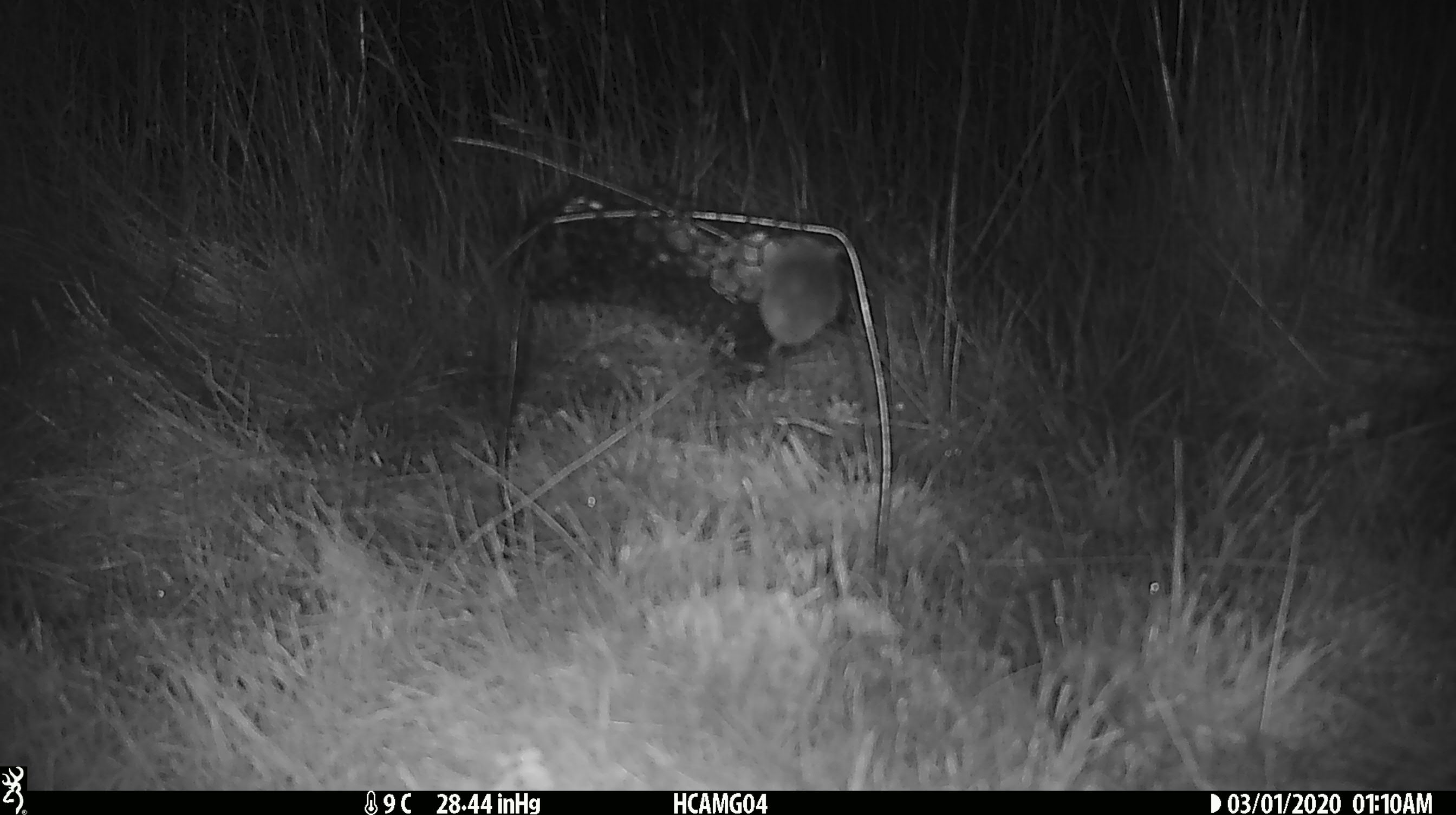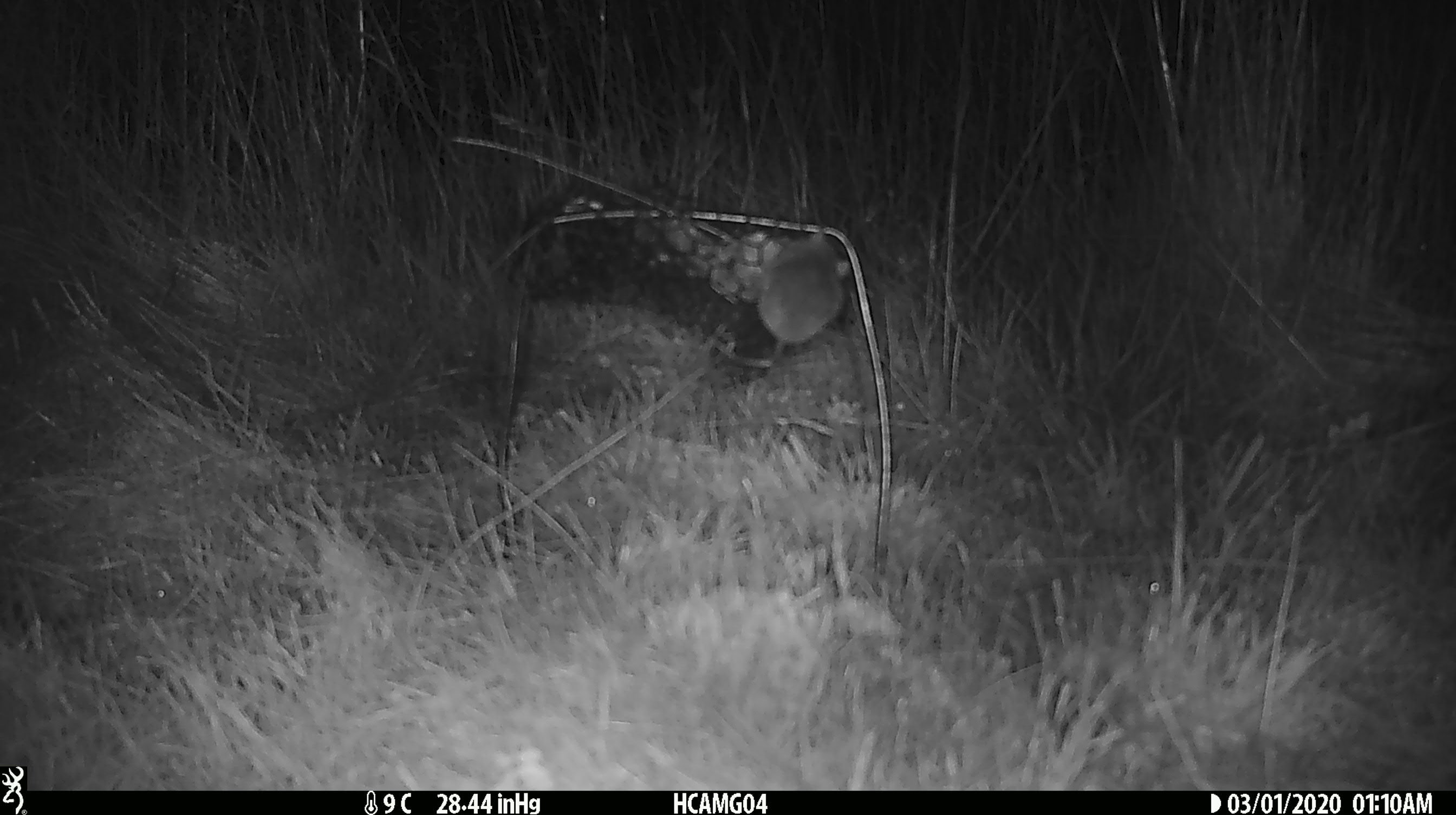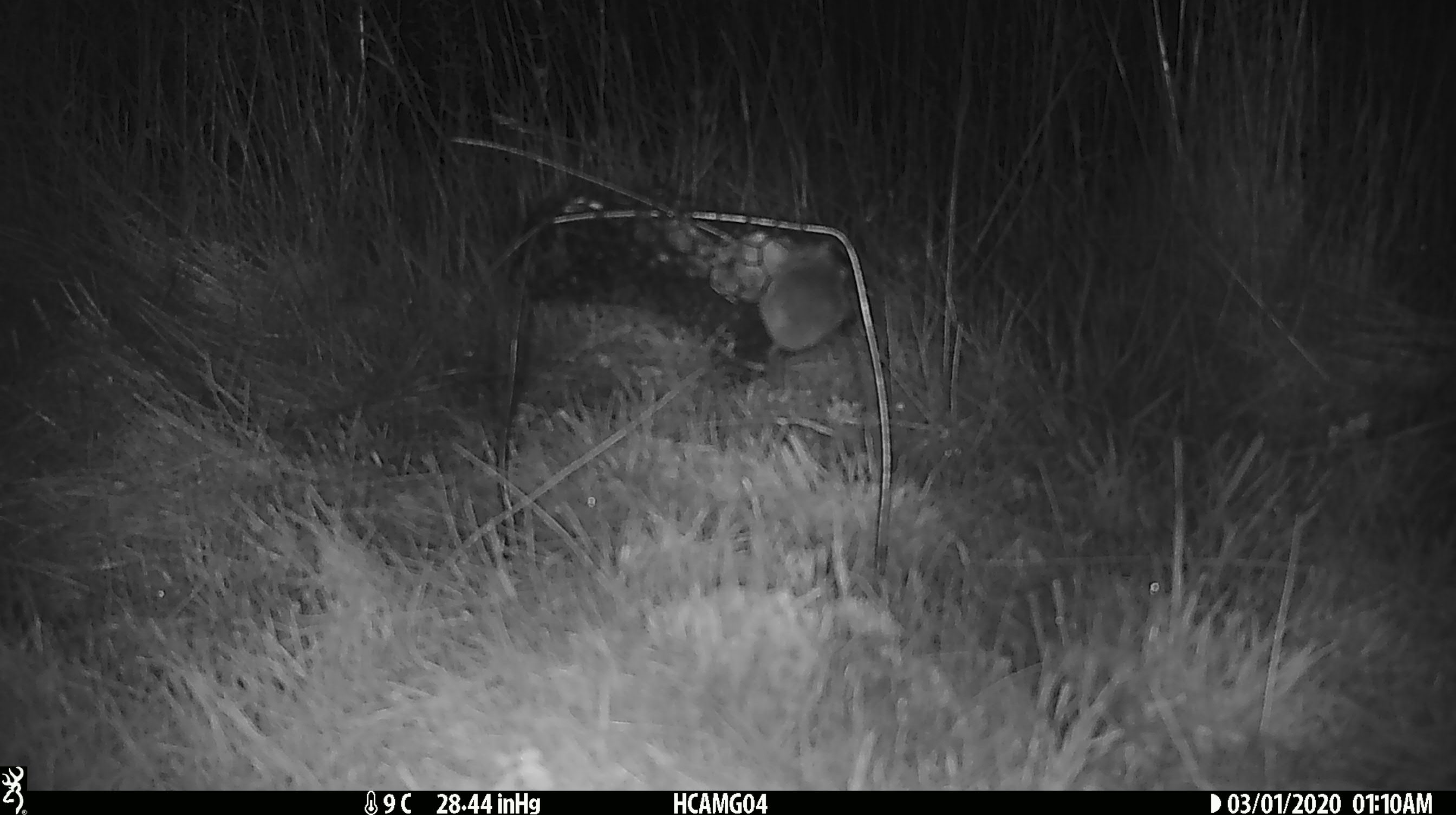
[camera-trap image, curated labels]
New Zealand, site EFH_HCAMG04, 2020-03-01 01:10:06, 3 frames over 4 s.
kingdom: Animalia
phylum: Chordata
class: Mammalia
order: Rodentia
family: Muridae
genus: Mus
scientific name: Mus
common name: mouse